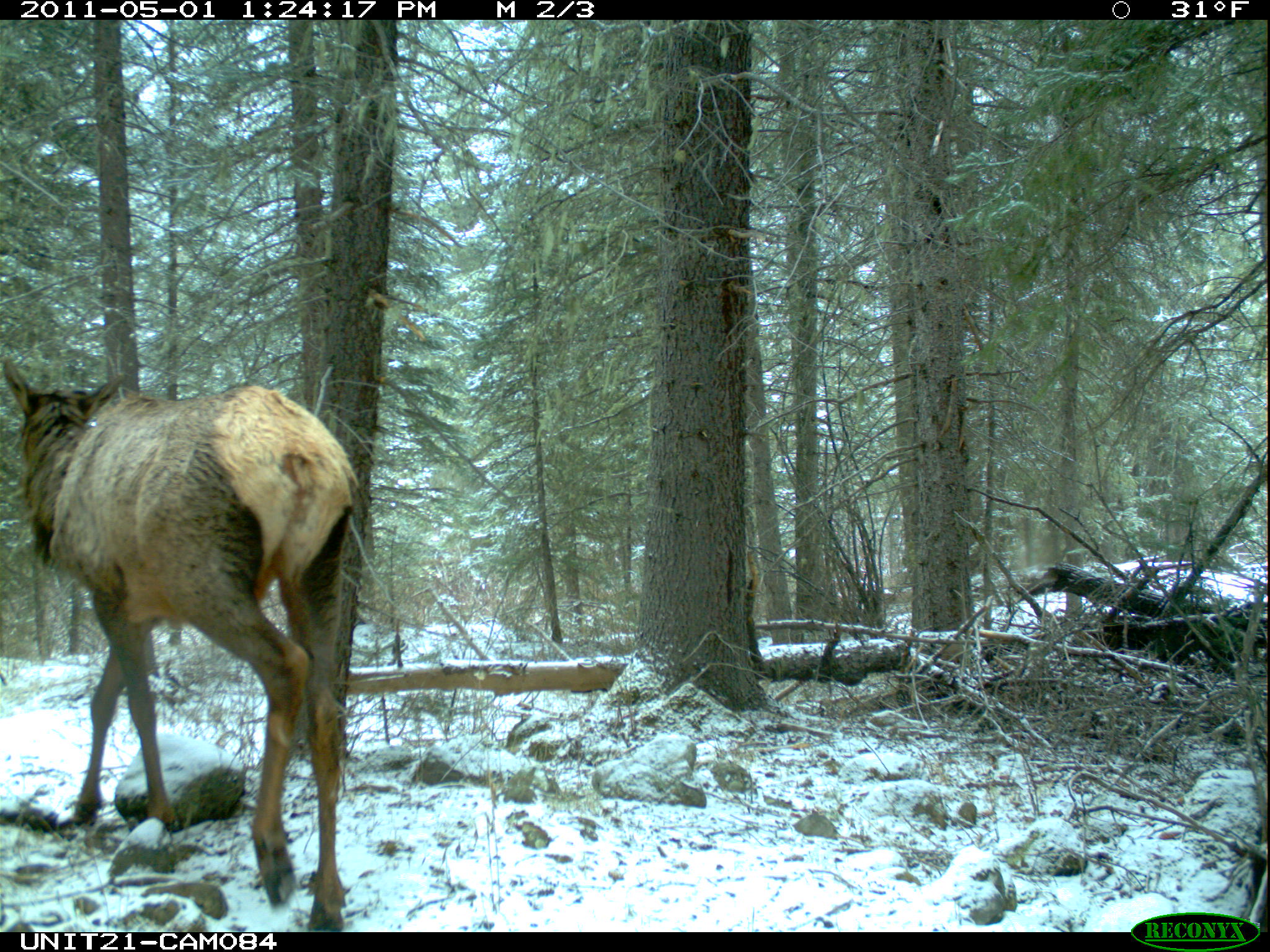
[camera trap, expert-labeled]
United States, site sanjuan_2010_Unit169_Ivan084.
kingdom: Animalia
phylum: Chordata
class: Mammalia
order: Artiodactyla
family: Cervidae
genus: Cervus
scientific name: Cervus elaphus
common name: red deer